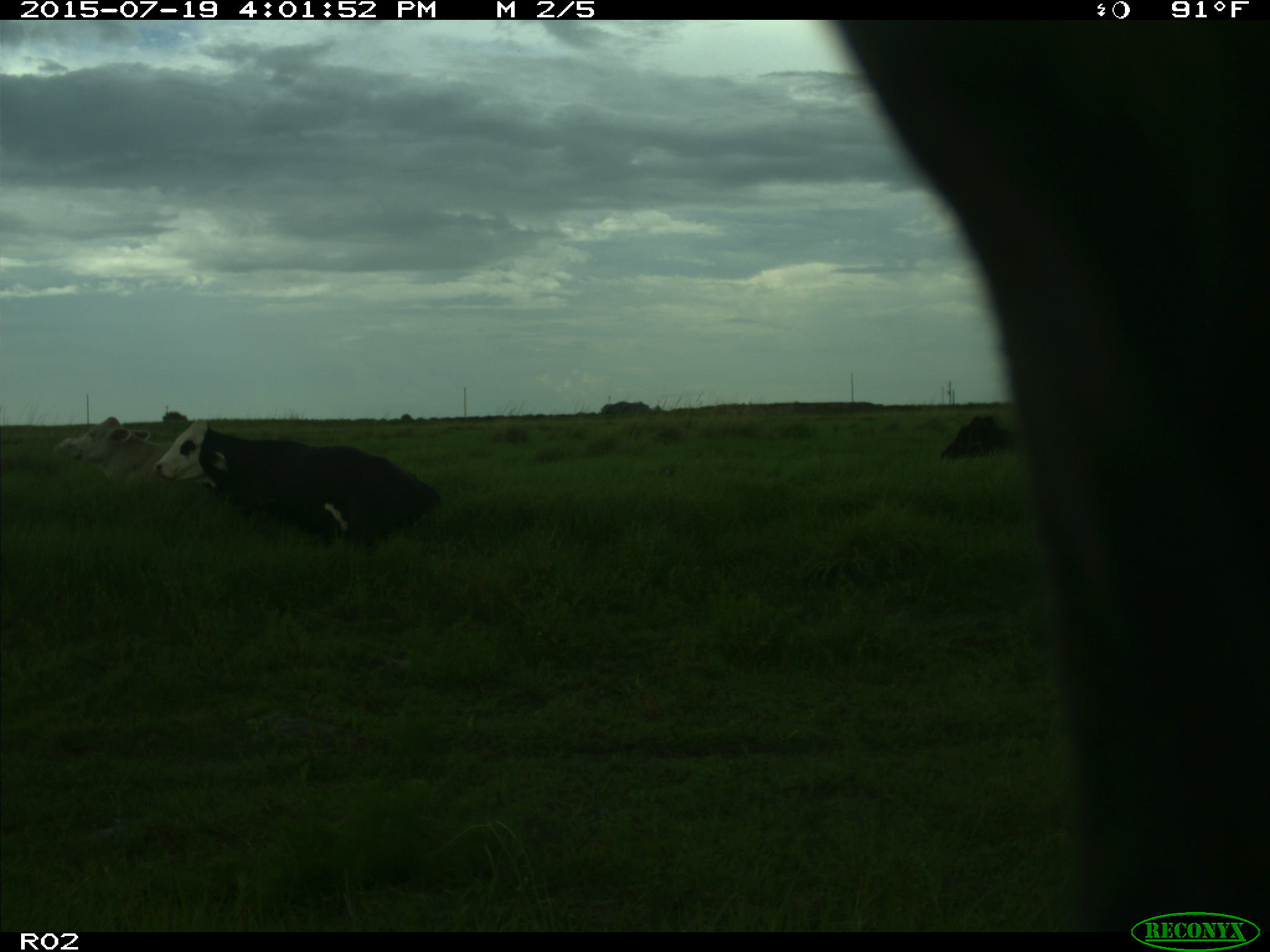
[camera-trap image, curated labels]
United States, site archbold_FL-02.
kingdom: Animalia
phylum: Chordata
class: Mammalia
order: Artiodactyla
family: Bovidae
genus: Bos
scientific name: Bos taurus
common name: domestic cow